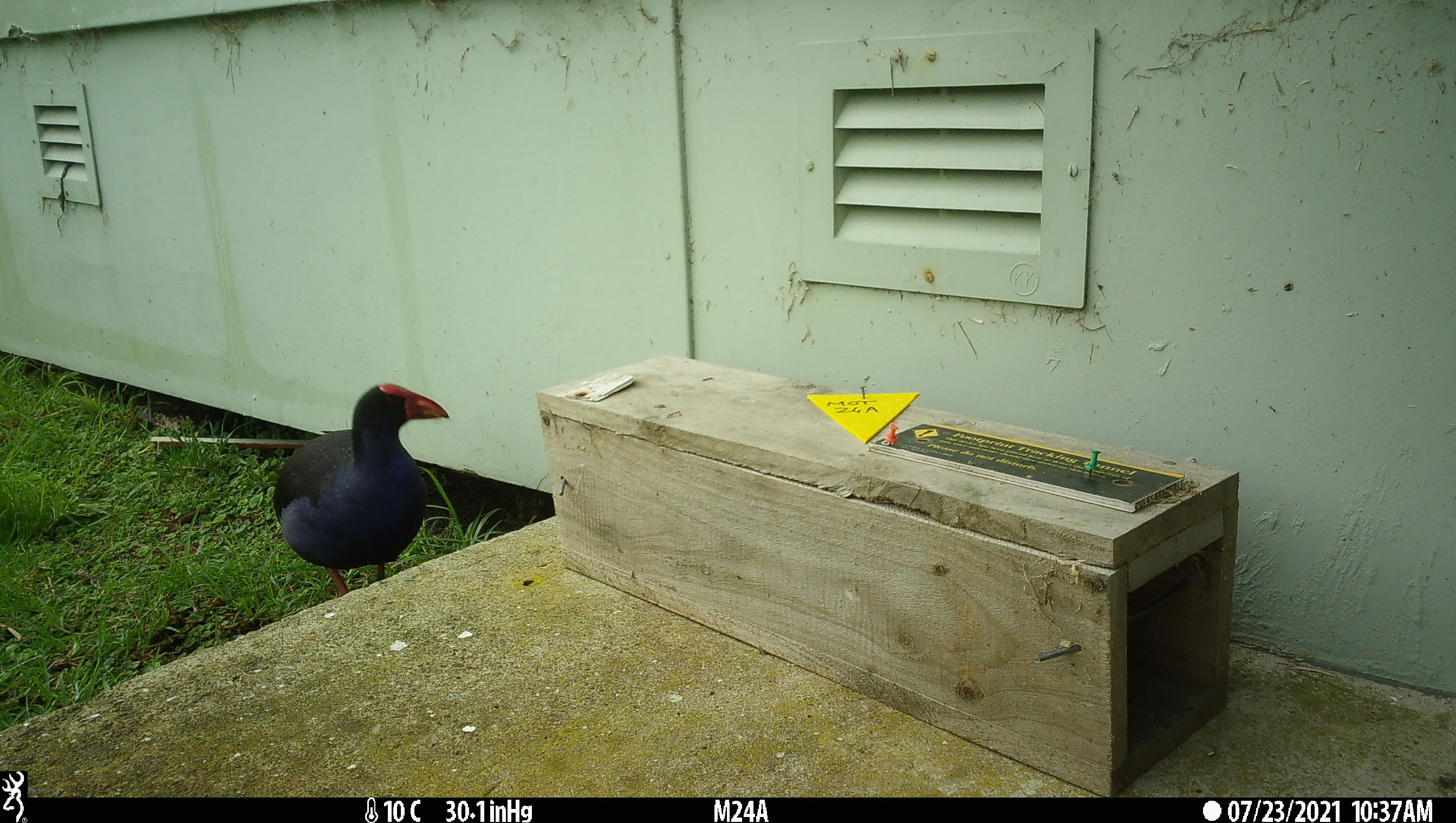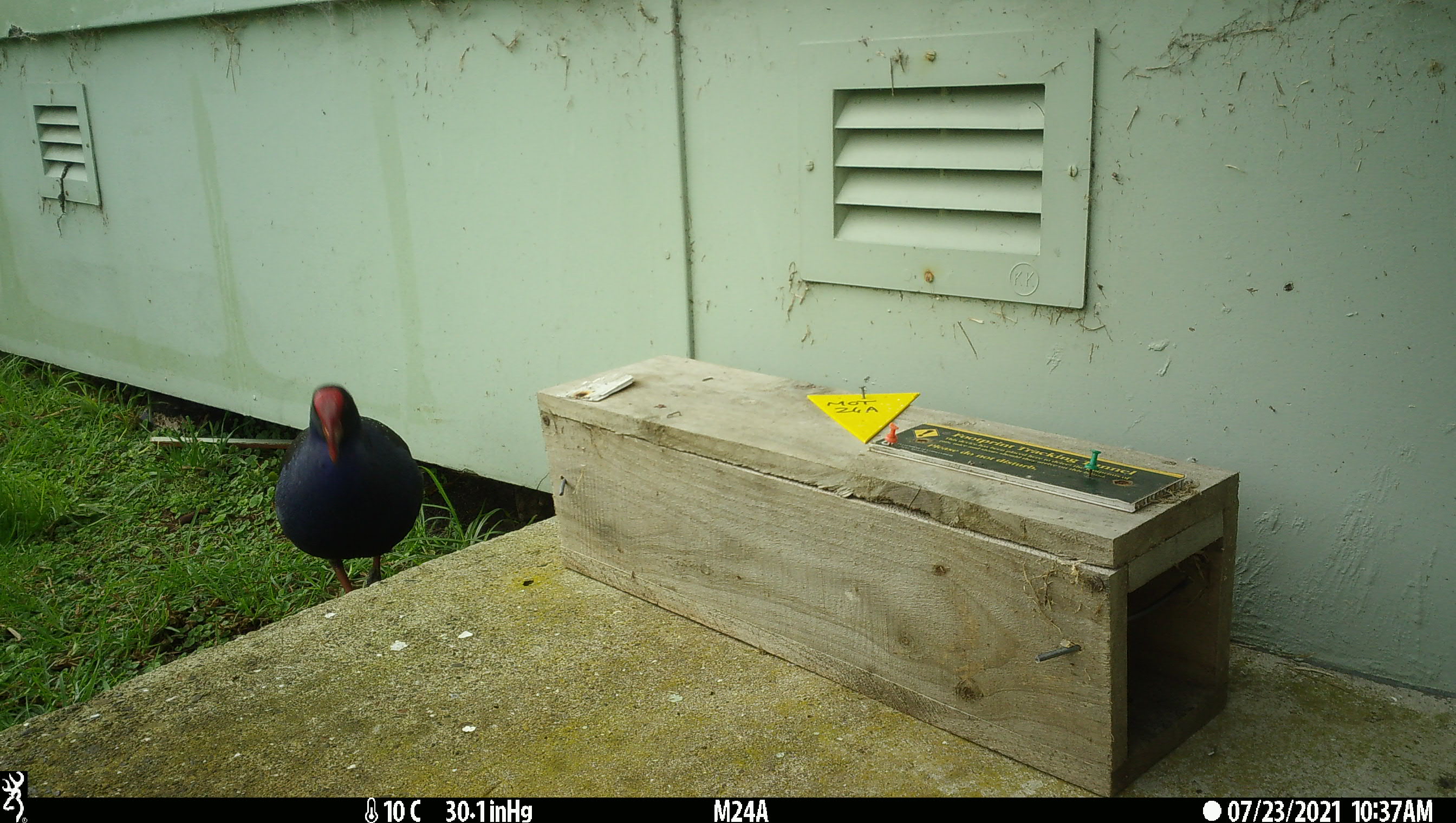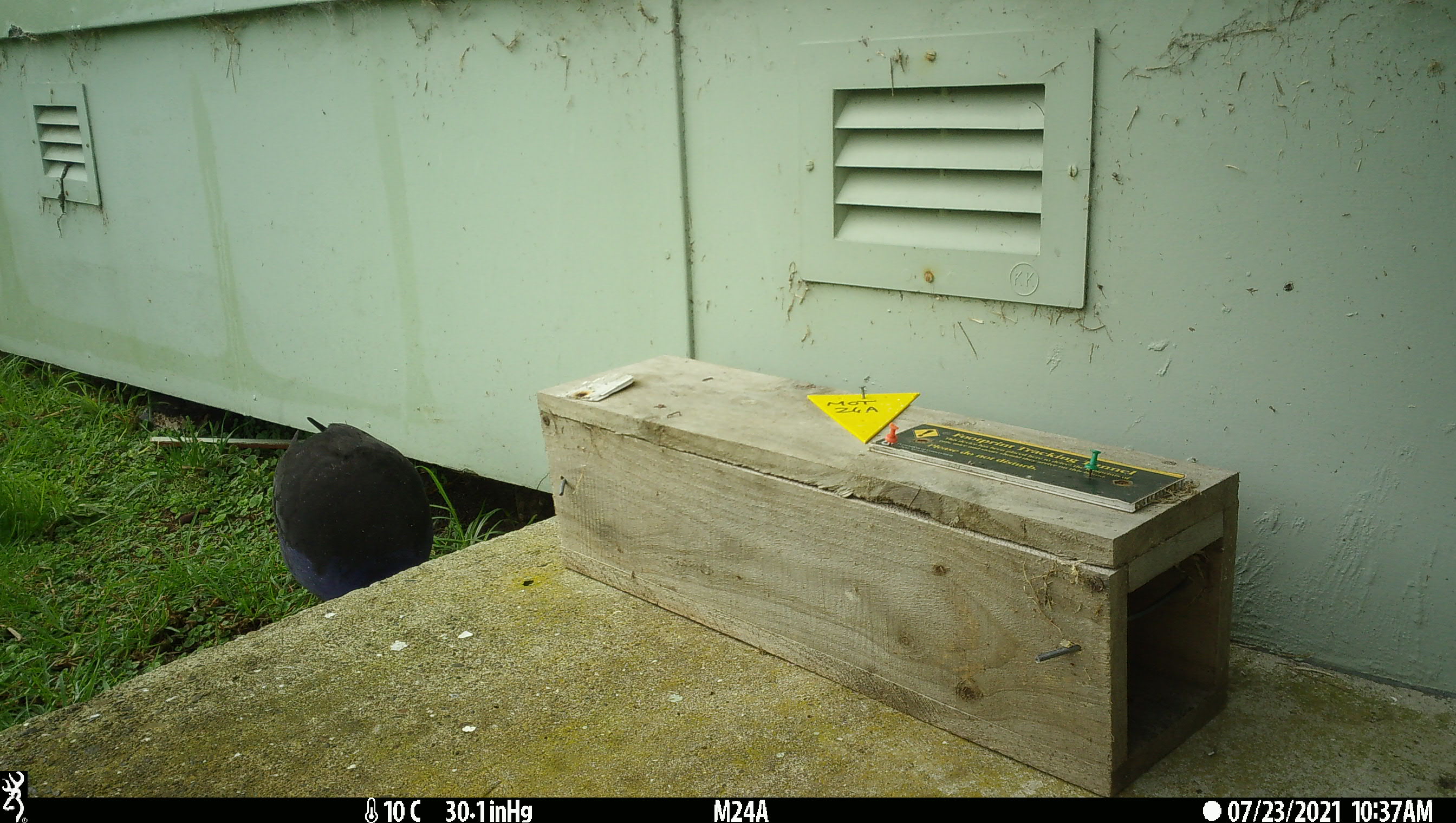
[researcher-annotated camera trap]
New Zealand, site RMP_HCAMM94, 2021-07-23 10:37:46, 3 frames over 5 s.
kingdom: Animalia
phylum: Chordata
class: Aves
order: Gruiformes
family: Rallidae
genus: Porphyrio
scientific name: Porphyrio melanotus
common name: australasian swamphen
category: pukeko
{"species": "pukeko (australasian swamphen) (Porphyrio melanotus)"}